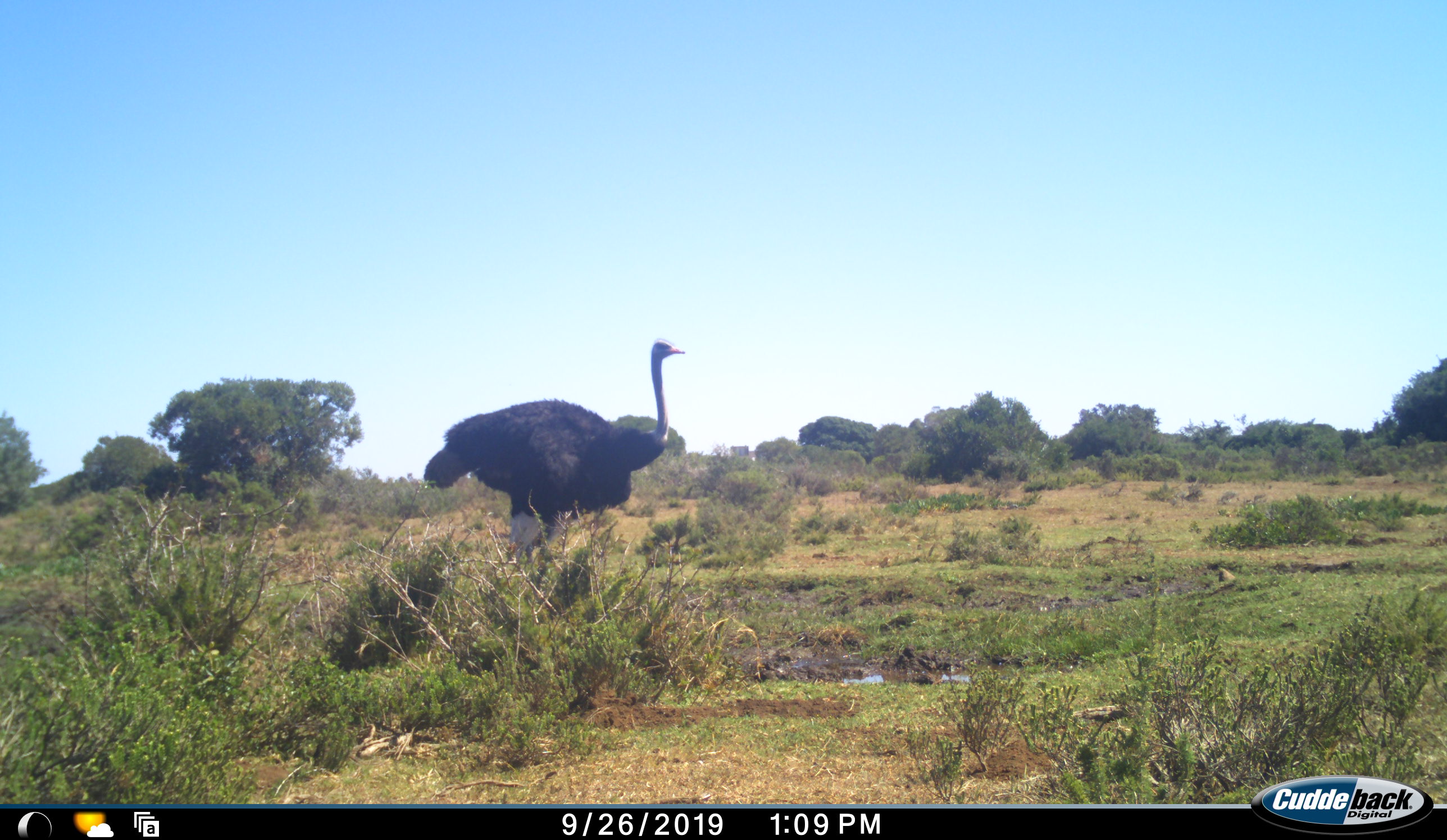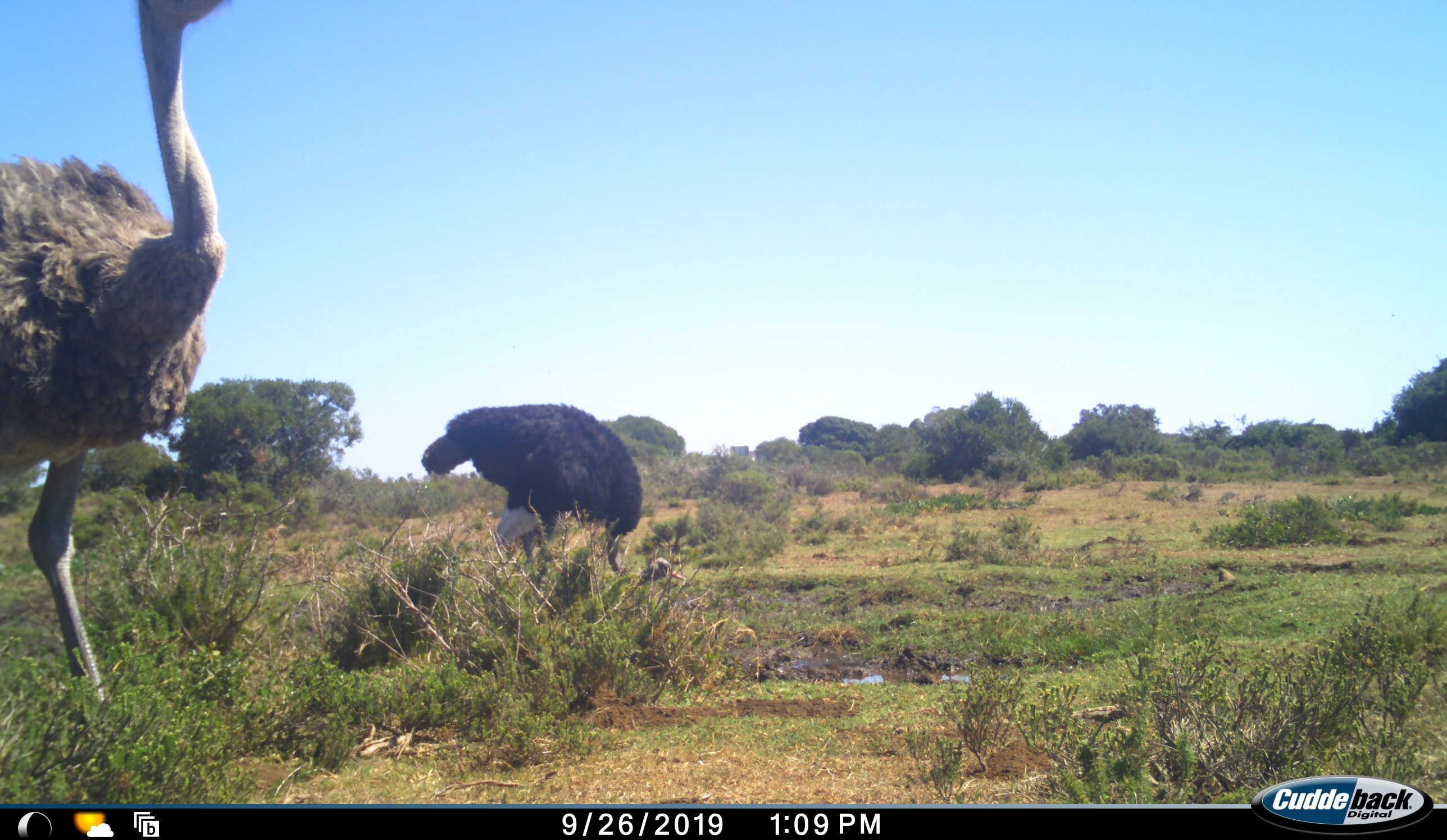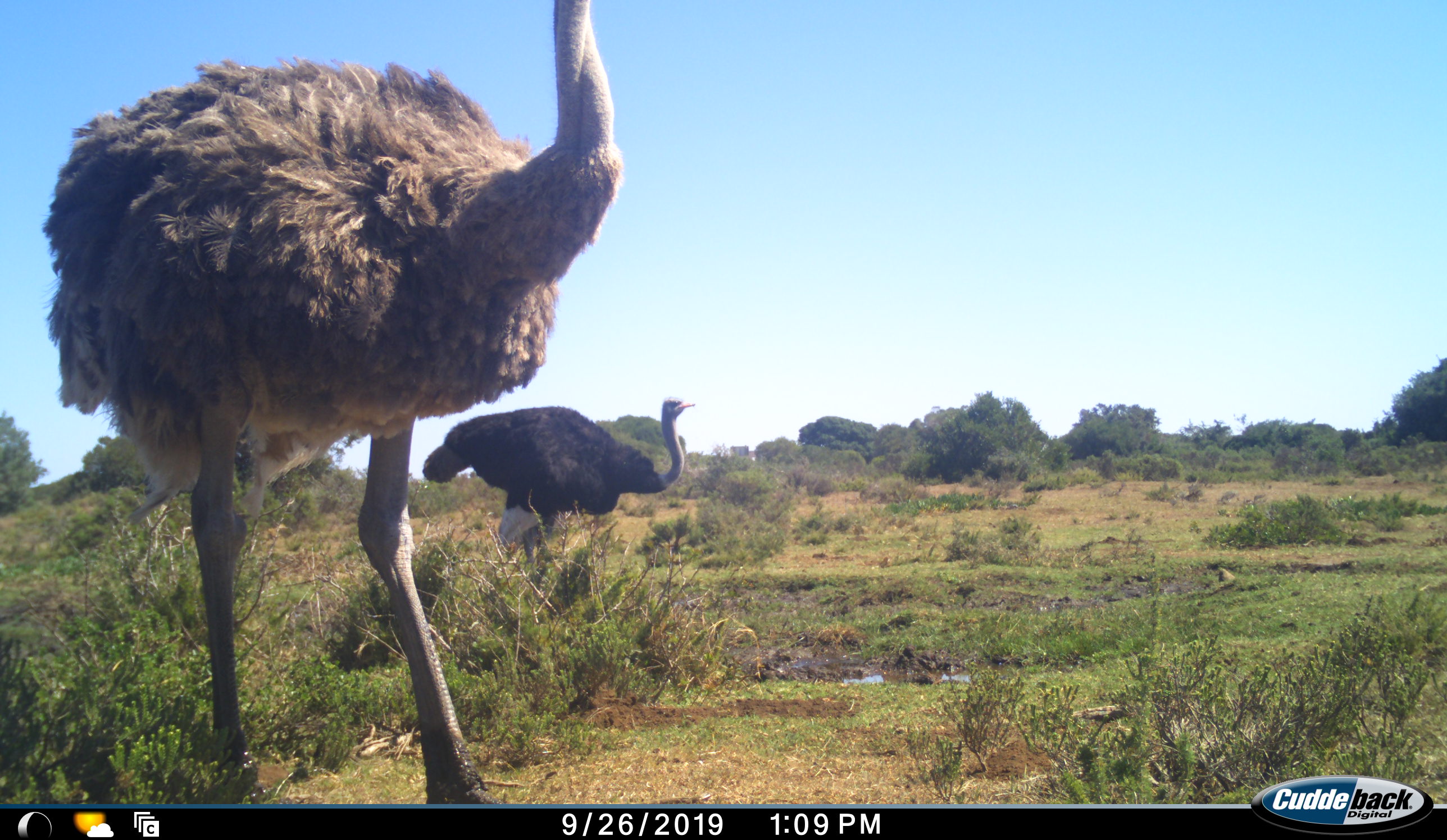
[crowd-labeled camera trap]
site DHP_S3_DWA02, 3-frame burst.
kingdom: Animalia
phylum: Chordata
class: Mammalia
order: Artiodactyla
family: Bovidae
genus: Damaliscus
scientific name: Damaliscus pygargus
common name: bontebok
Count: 3.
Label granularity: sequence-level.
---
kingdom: Animalia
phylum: Chordata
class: Aves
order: Struthioniformes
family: Struthionidae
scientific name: Struthionidae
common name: ostrich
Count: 2.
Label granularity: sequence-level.